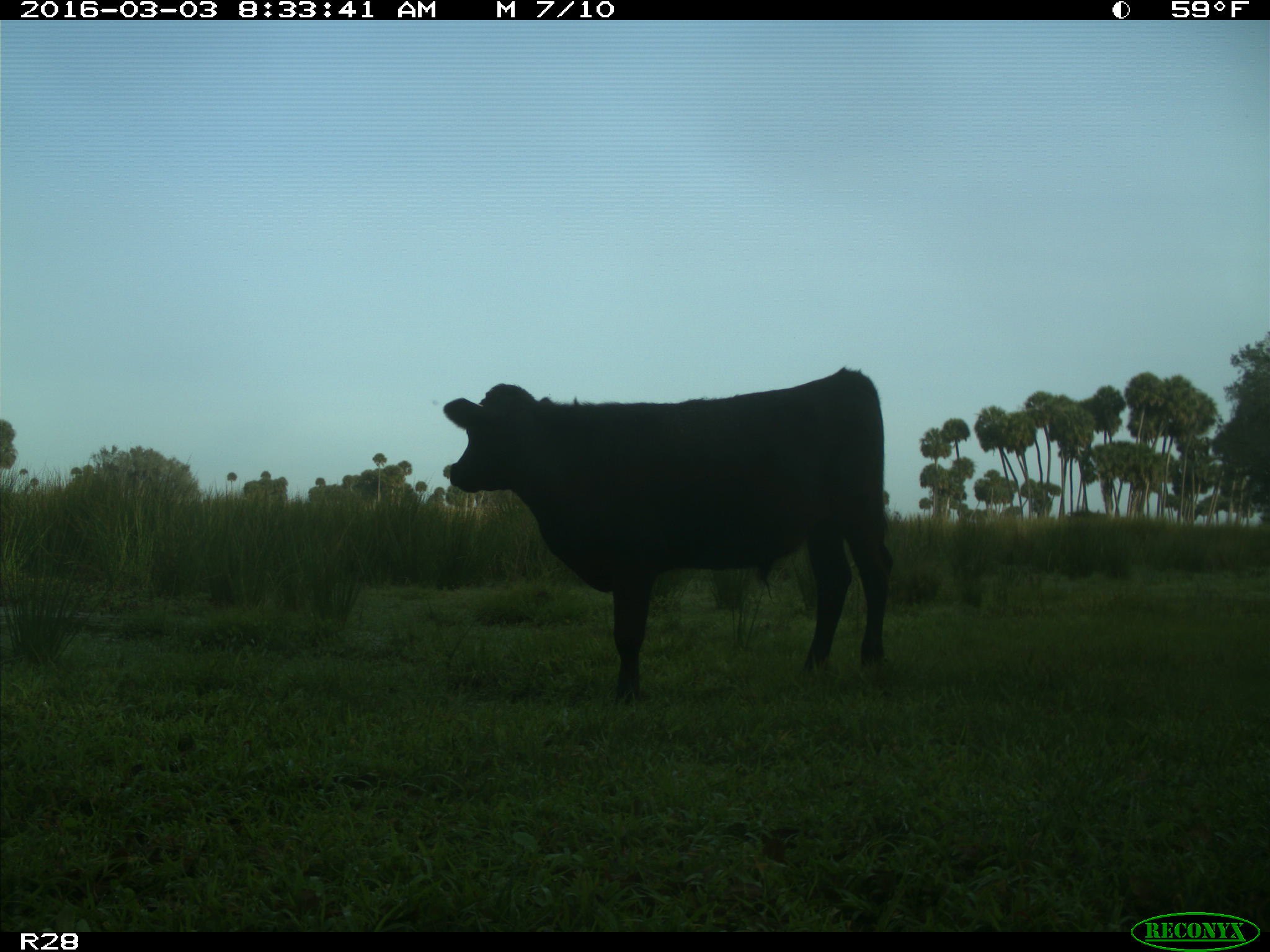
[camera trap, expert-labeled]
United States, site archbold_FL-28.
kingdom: Animalia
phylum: Chordata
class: Mammalia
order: Artiodactyla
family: Bovidae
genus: Bos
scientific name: Bos taurus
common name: domestic cow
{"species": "Bos taurus (domestic cow)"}